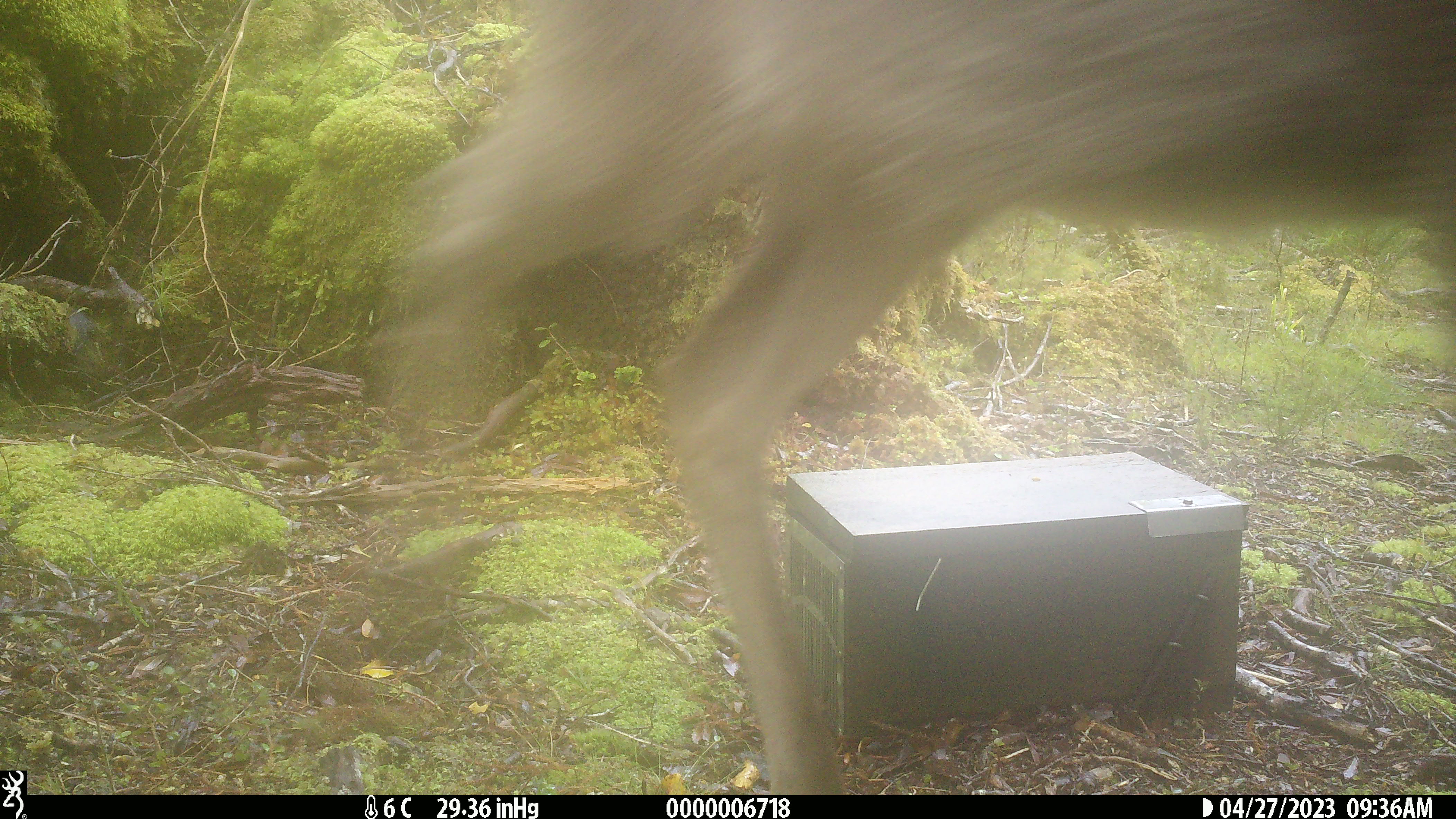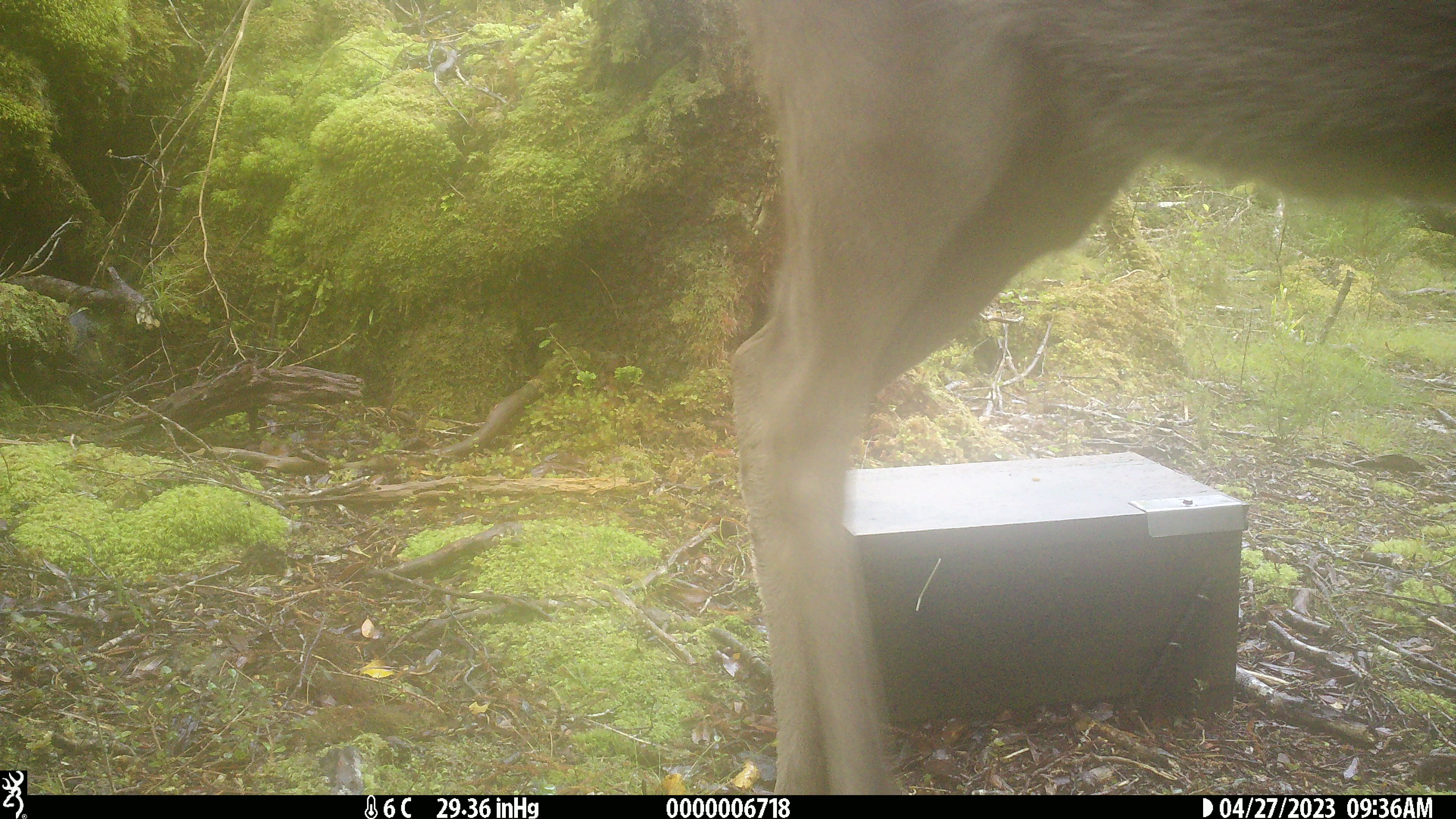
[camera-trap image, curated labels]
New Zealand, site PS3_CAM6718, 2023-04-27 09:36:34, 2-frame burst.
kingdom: Animalia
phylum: Chordata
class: Mammalia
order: Artiodactyla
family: Cervidae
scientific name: Cervidae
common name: deer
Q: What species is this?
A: Deer (Cervidae).